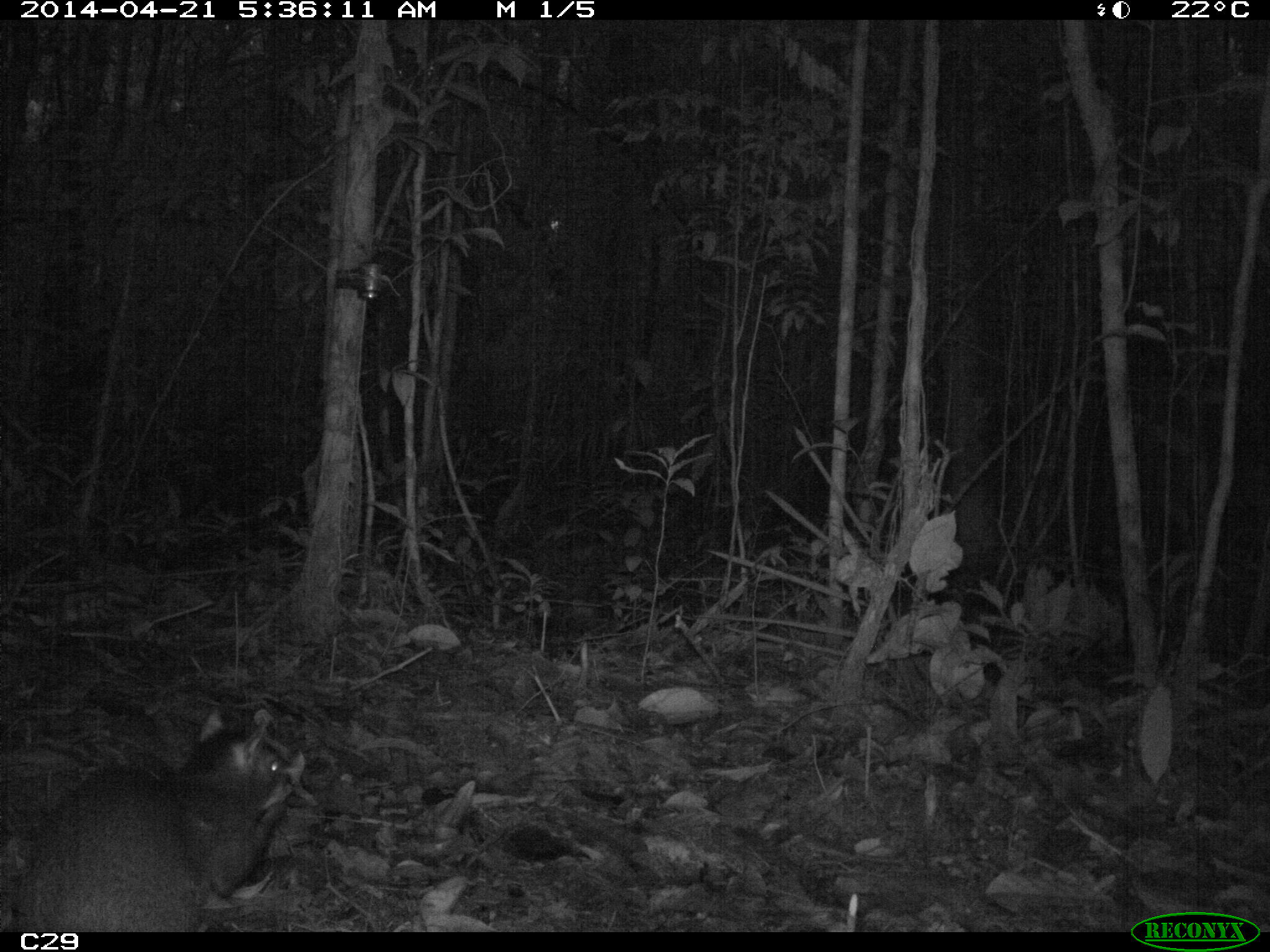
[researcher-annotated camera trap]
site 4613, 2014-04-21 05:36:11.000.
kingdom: Animalia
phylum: Chordata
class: Mammalia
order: Rodentia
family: Dasyproctidae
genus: Dasyprocta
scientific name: Dasyprocta leporina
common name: red-rumped agouti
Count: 1.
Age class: adult.